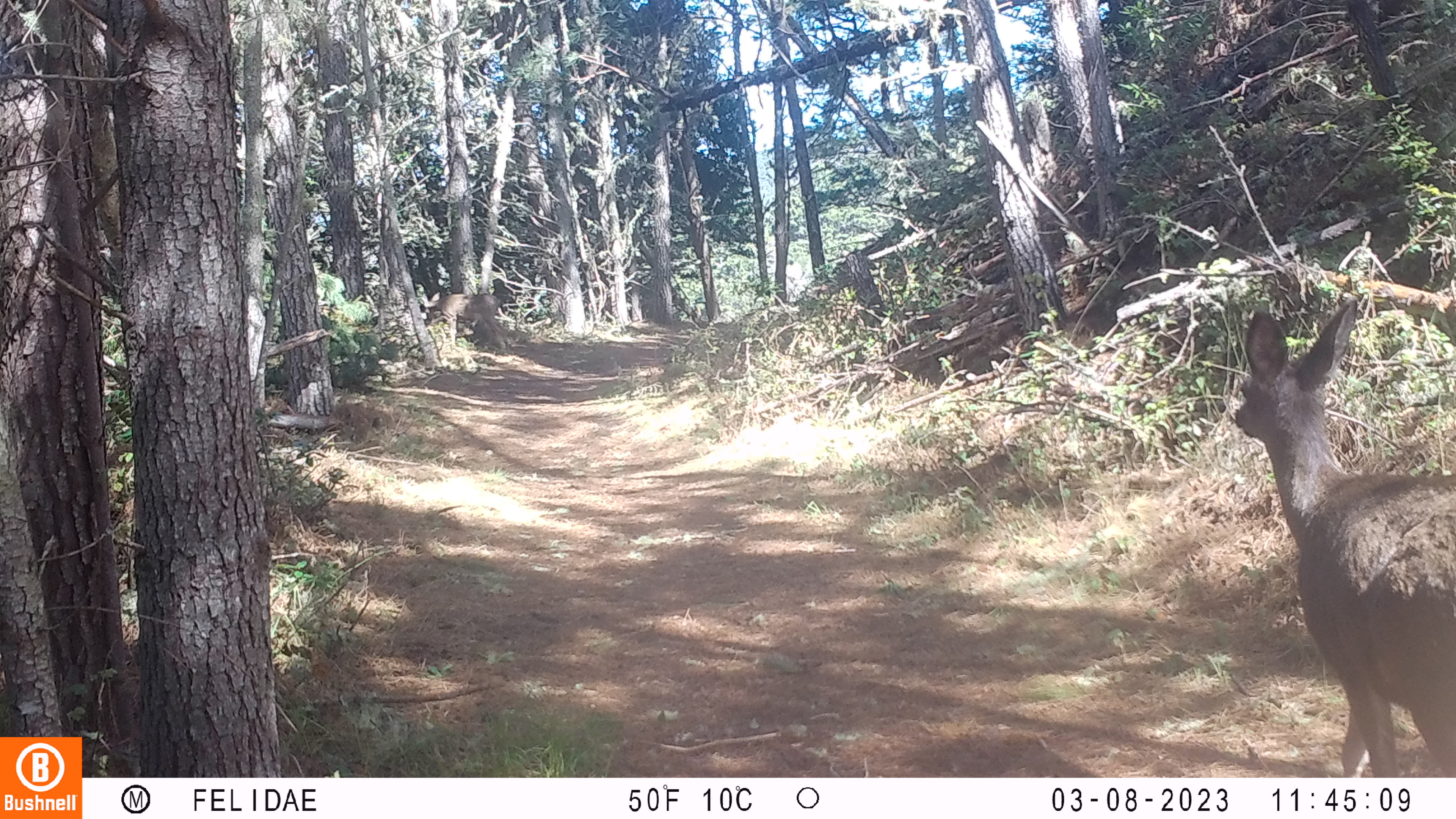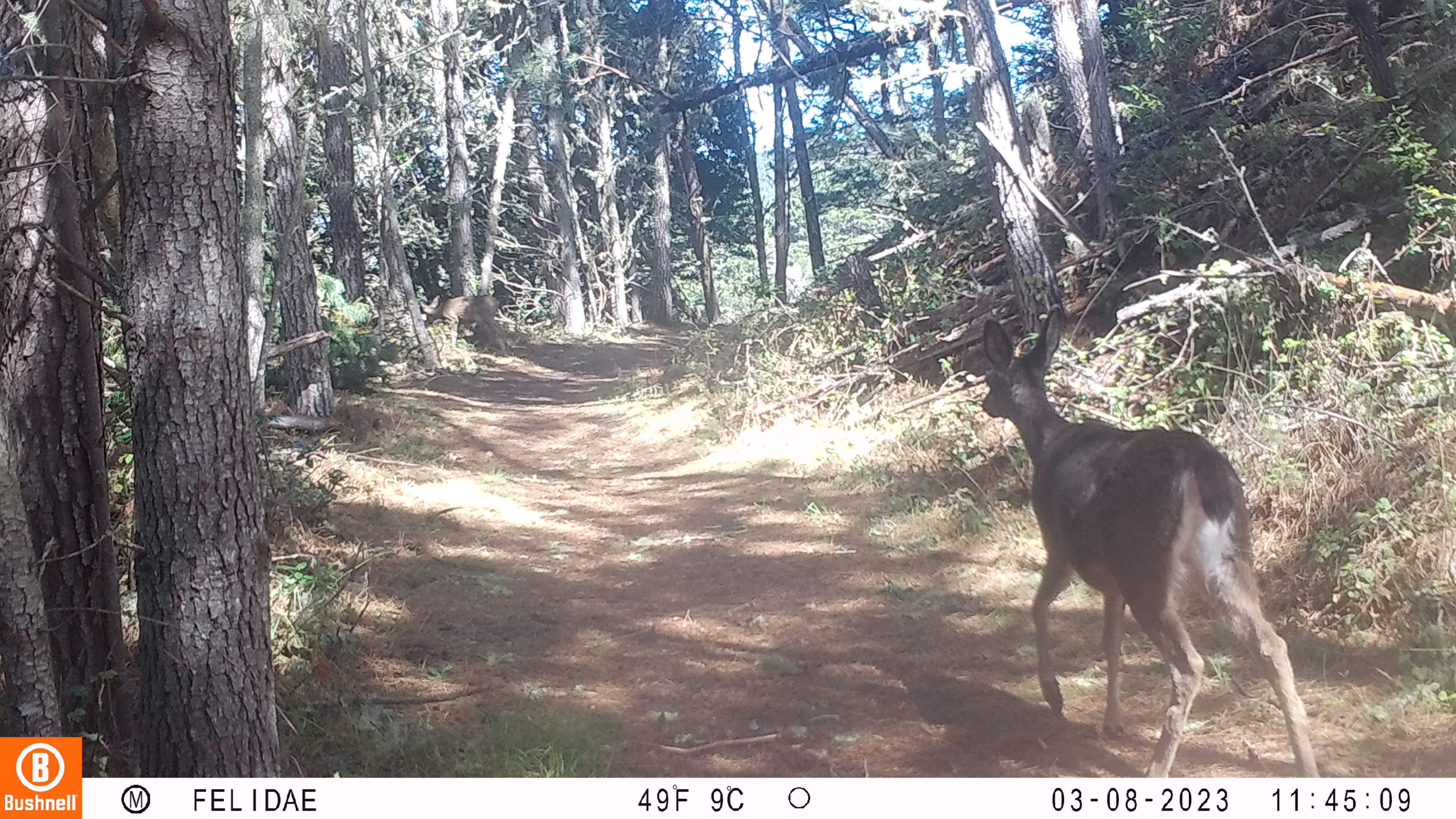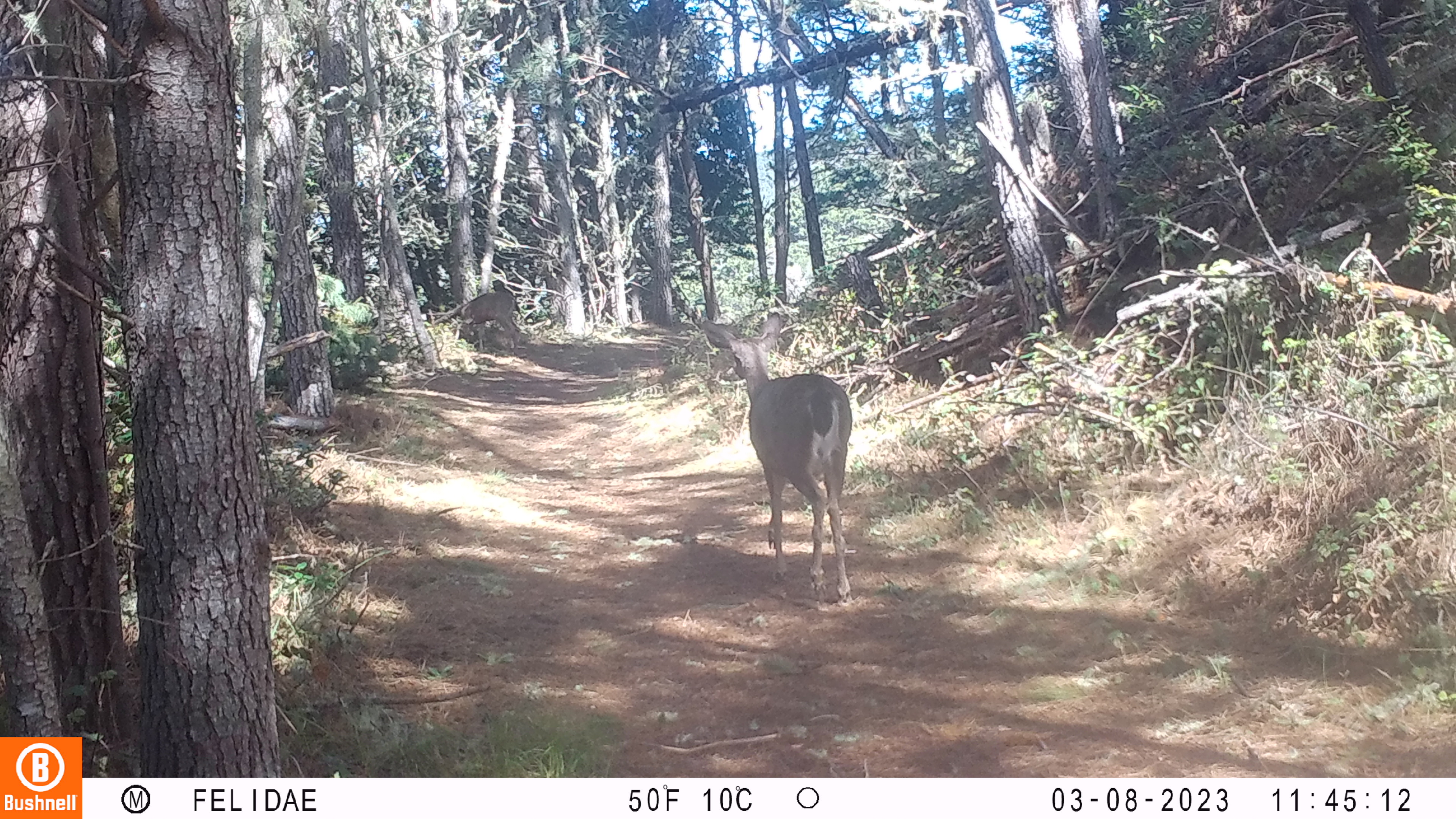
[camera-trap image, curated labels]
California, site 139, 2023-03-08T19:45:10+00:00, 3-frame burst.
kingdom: Animalia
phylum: Chordata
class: Mammalia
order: Artiodactyla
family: Cervidae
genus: Odocoileus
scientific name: Odocoileus hemionus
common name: mule deer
Mule deer (Odocoileus hemionus).